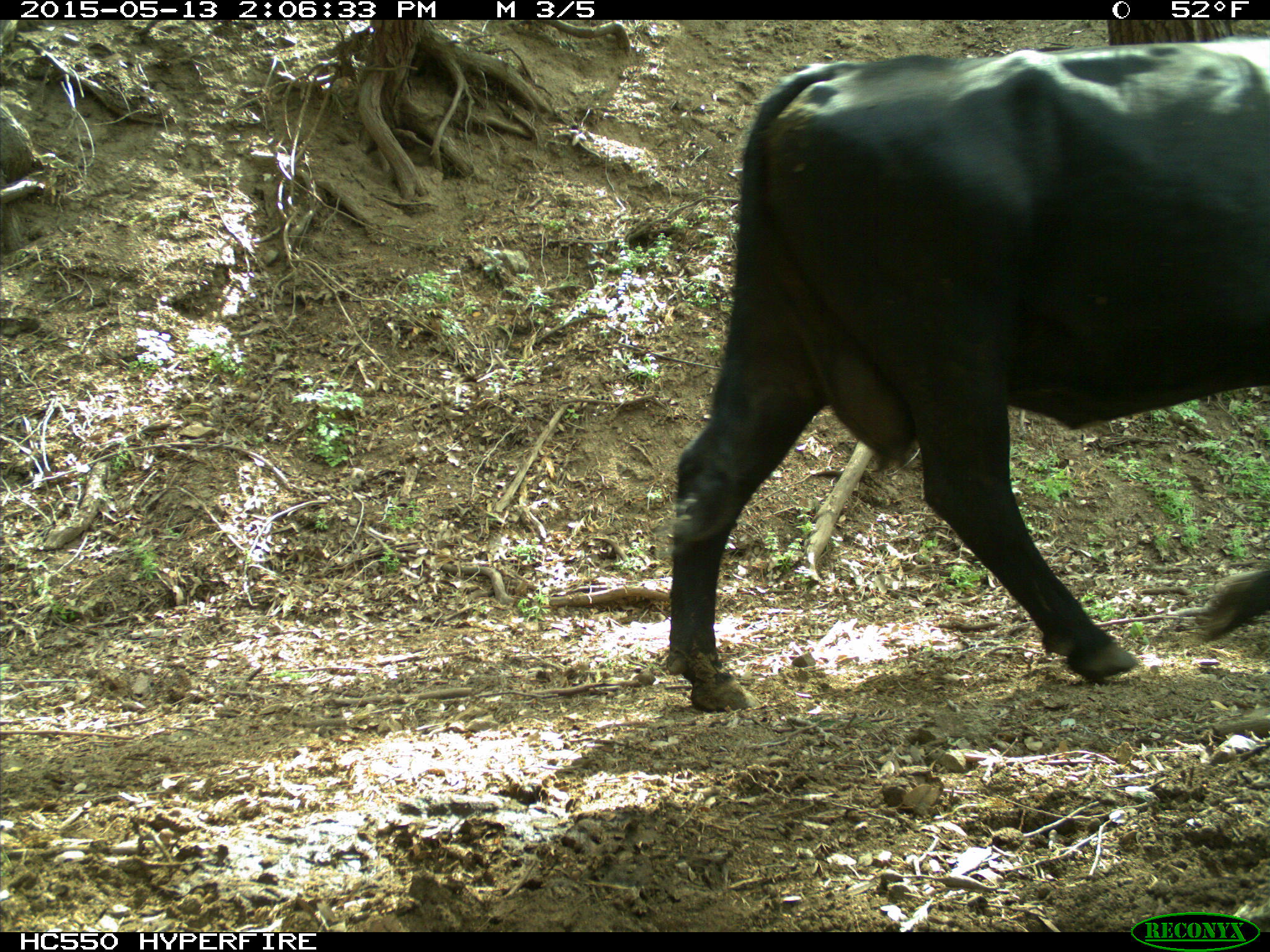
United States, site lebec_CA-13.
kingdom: Animalia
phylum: Chordata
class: Mammalia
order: Artiodactyla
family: Bovidae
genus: Bos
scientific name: Bos taurus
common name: domestic cow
Bos taurus (domestic cow).